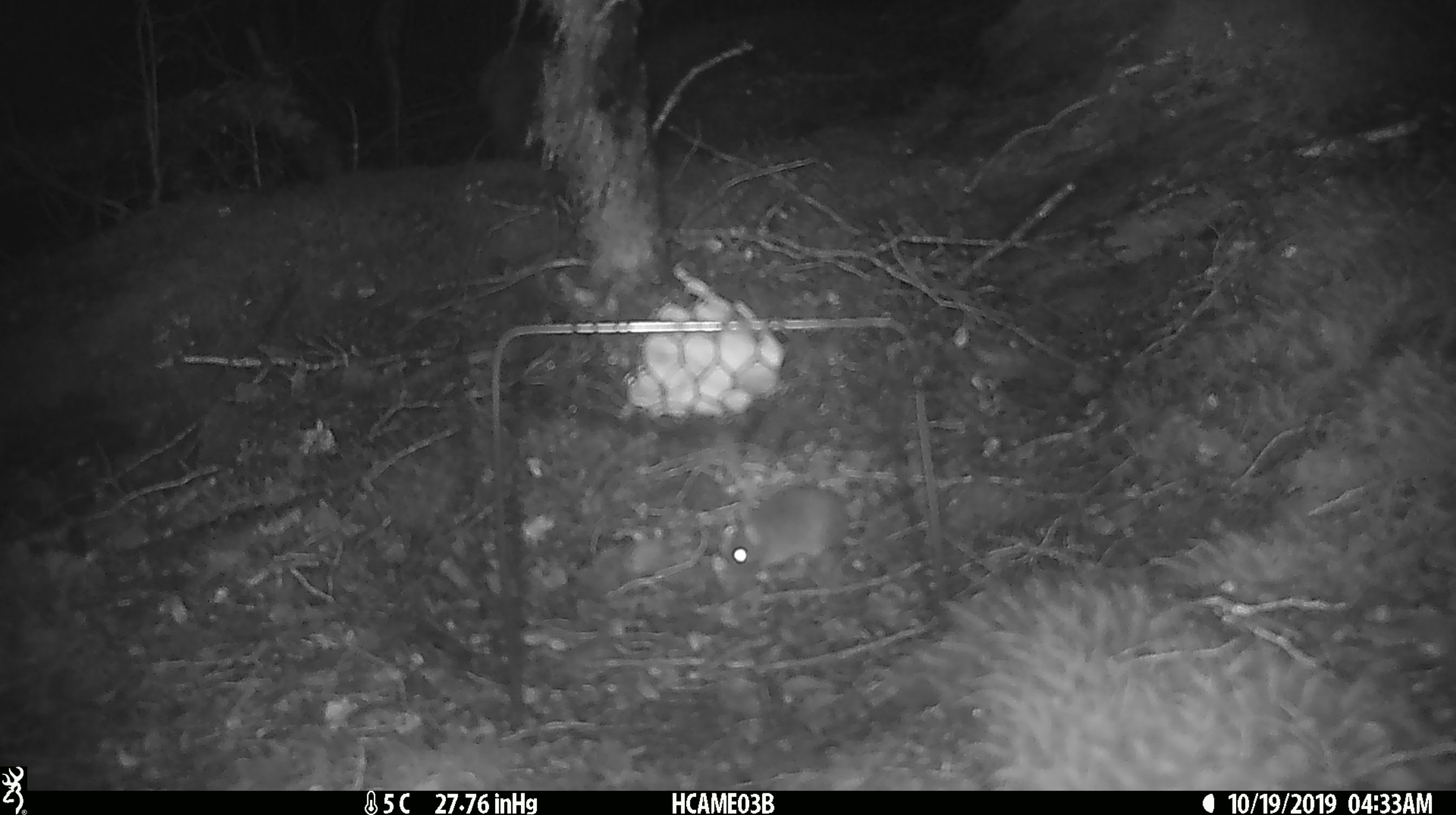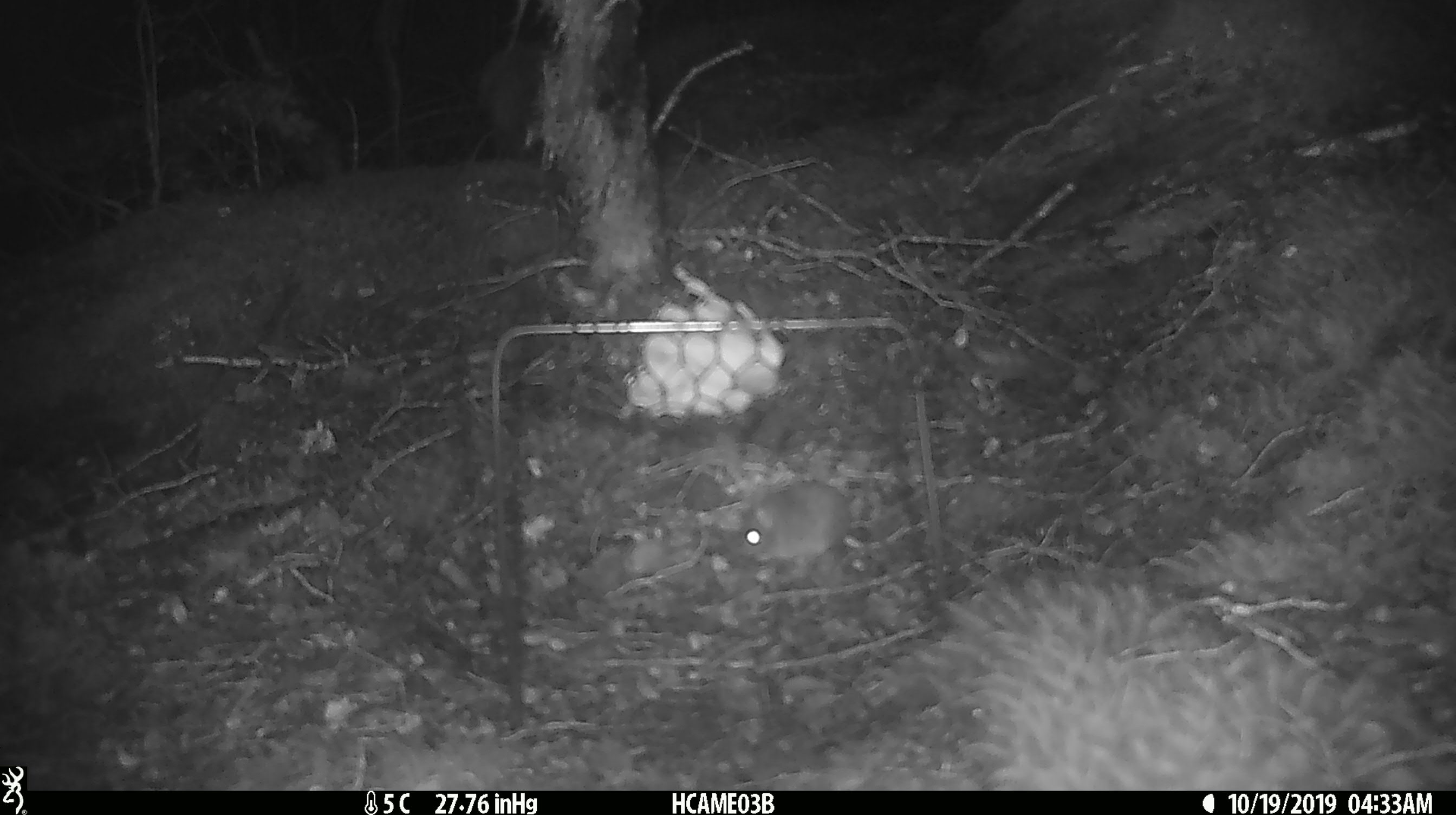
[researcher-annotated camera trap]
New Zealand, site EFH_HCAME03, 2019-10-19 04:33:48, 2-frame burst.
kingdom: Animalia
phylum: Chordata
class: Mammalia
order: Rodentia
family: Muridae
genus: Mus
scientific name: Mus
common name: mouse